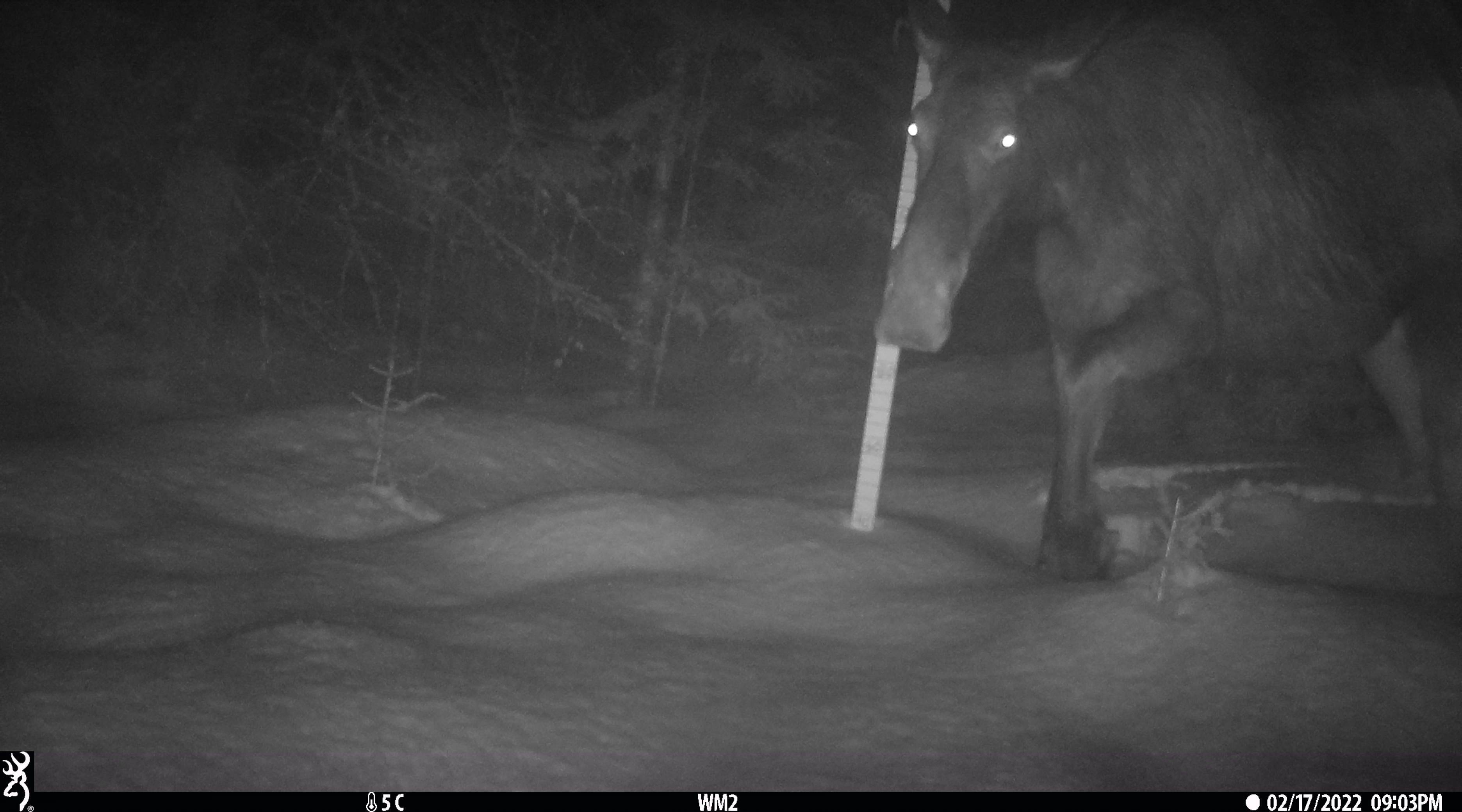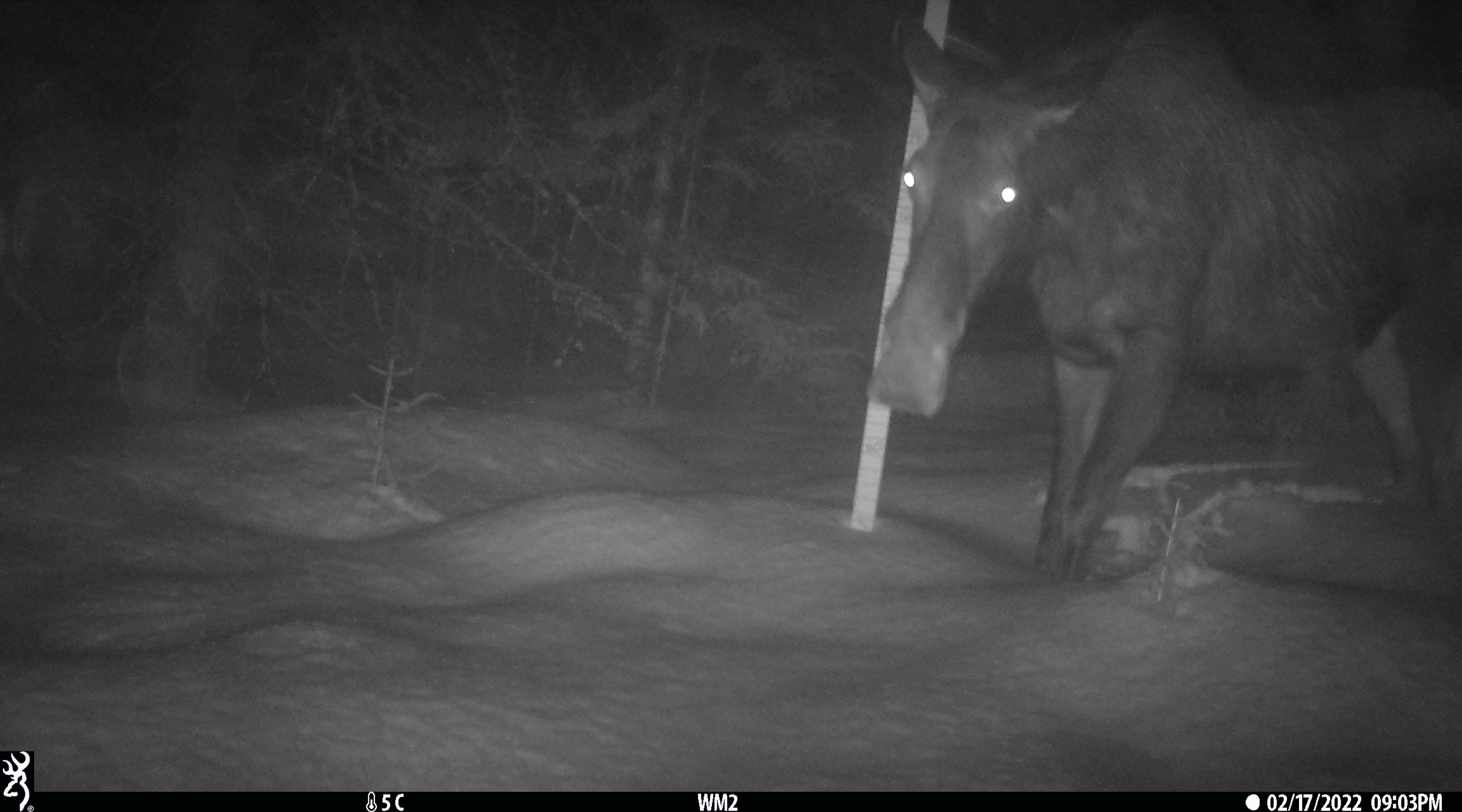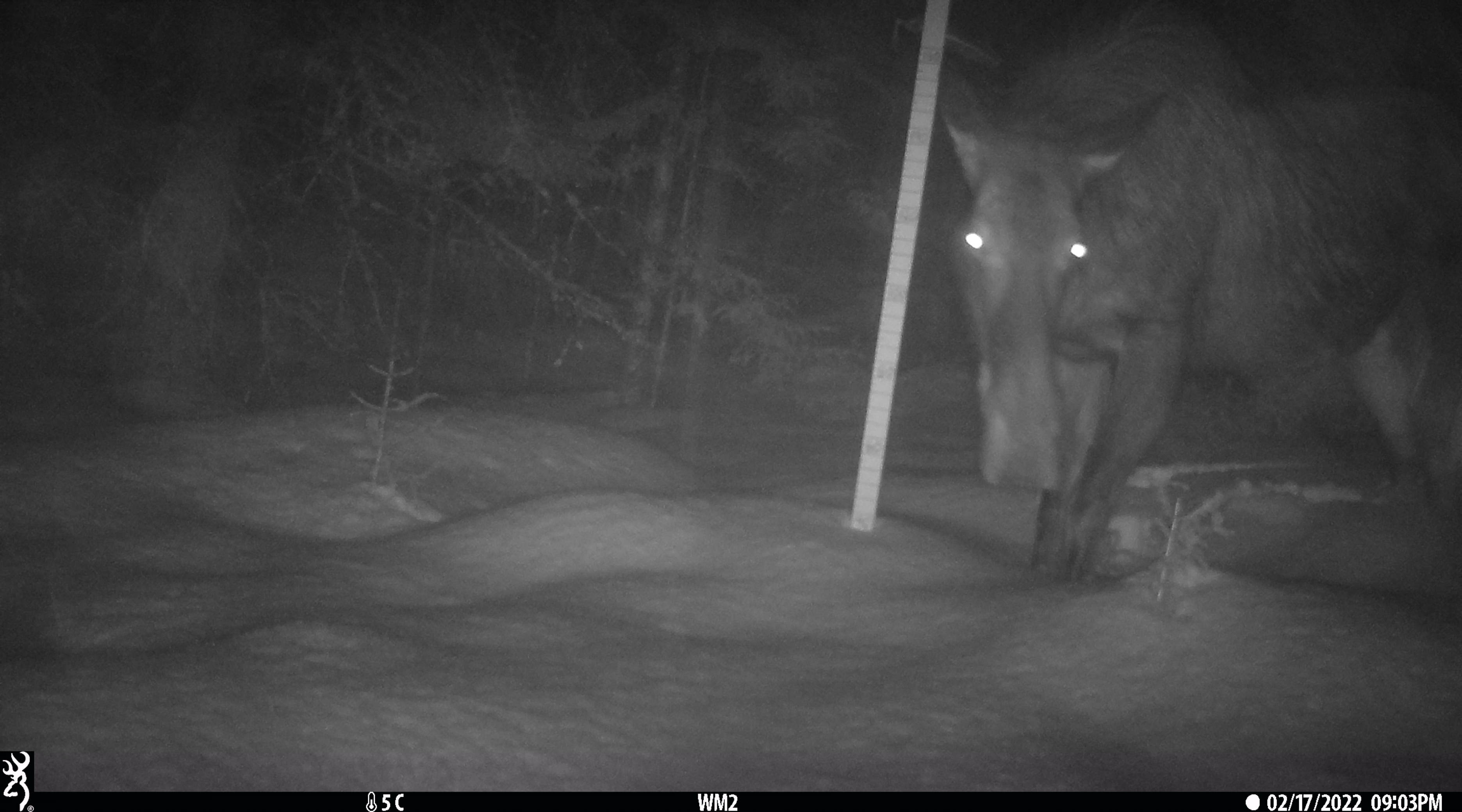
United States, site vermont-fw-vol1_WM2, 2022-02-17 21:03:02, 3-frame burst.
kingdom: Animalia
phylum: Chordata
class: Mammalia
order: Artiodactyla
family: Cervidae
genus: Alces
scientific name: Alces alces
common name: moose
Moose (Alces alces).